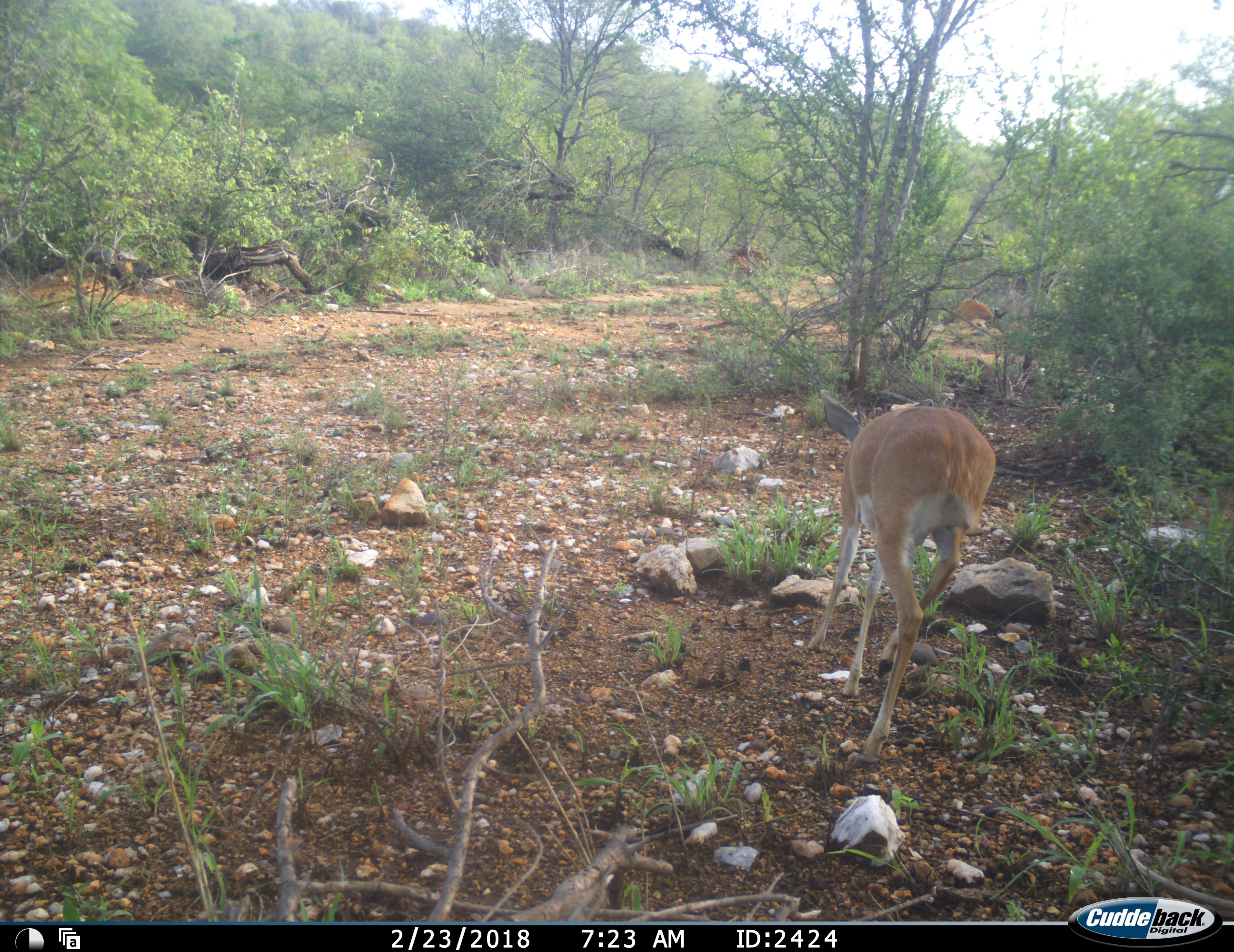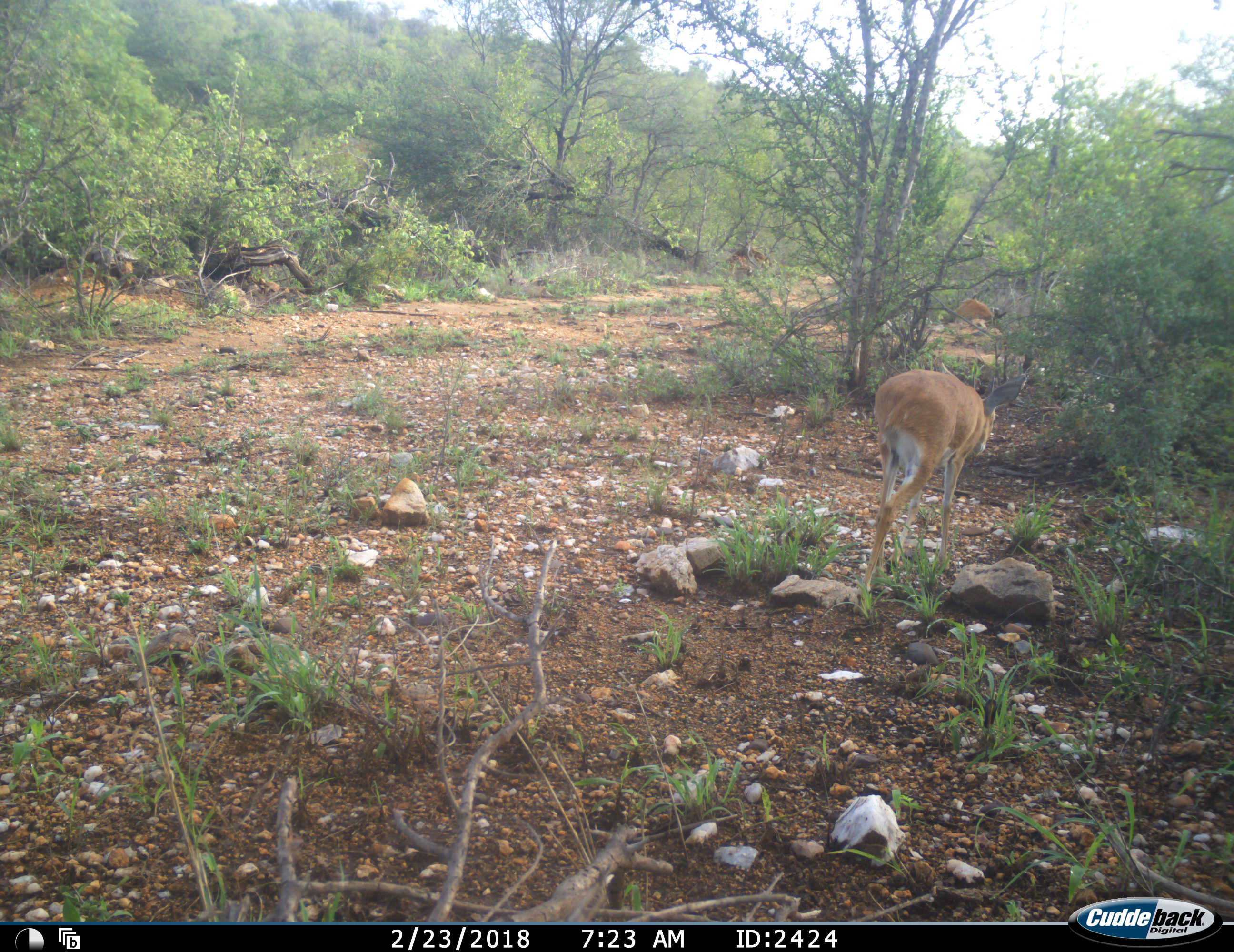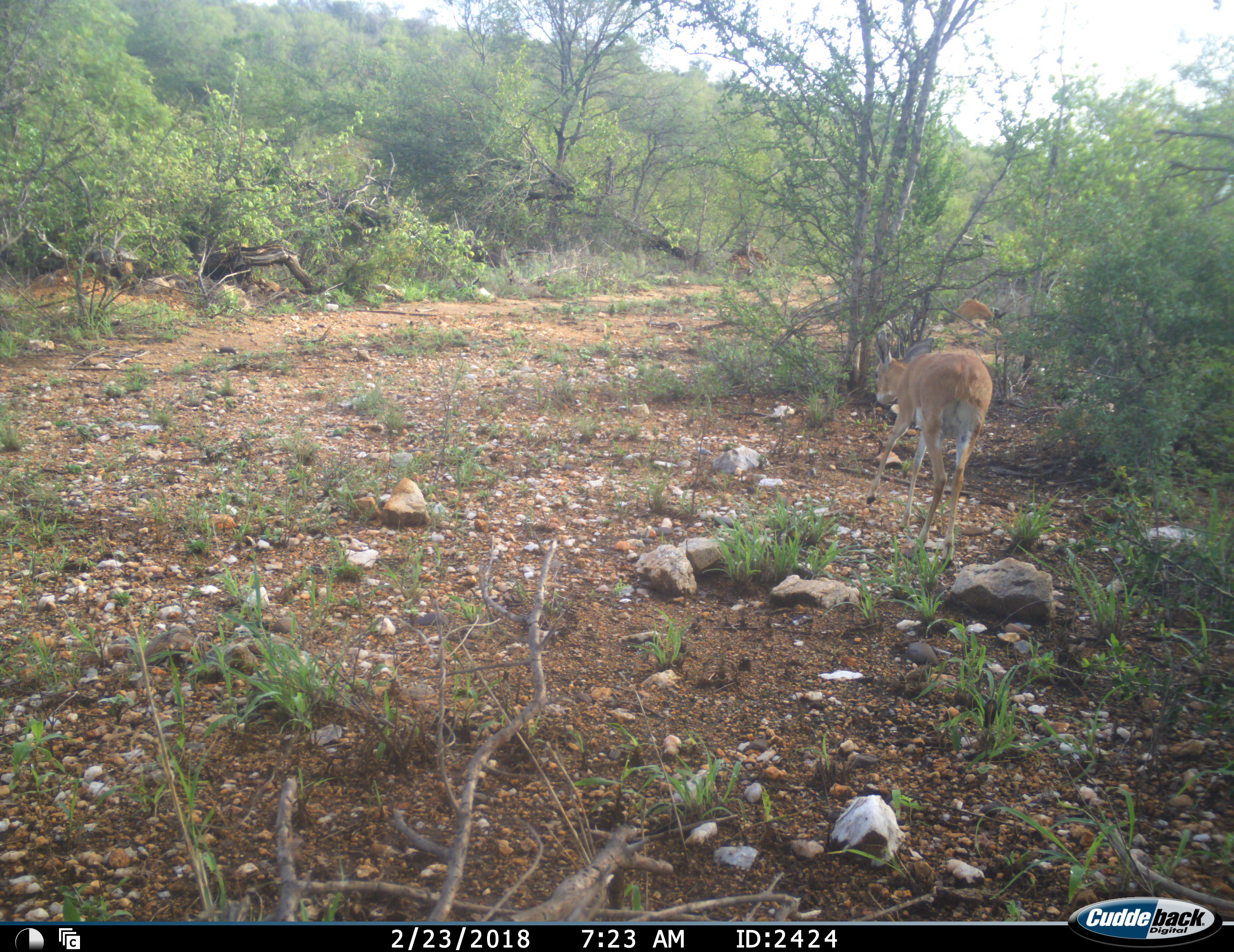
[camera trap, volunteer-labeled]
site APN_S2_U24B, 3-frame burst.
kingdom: Animalia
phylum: Chordata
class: Mammalia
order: Artiodactyla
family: Bovidae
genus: Aepyceros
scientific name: Aepyceros melampus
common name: impala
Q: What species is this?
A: Impala (Aepyceros melampus).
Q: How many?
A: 1.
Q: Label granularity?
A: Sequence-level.